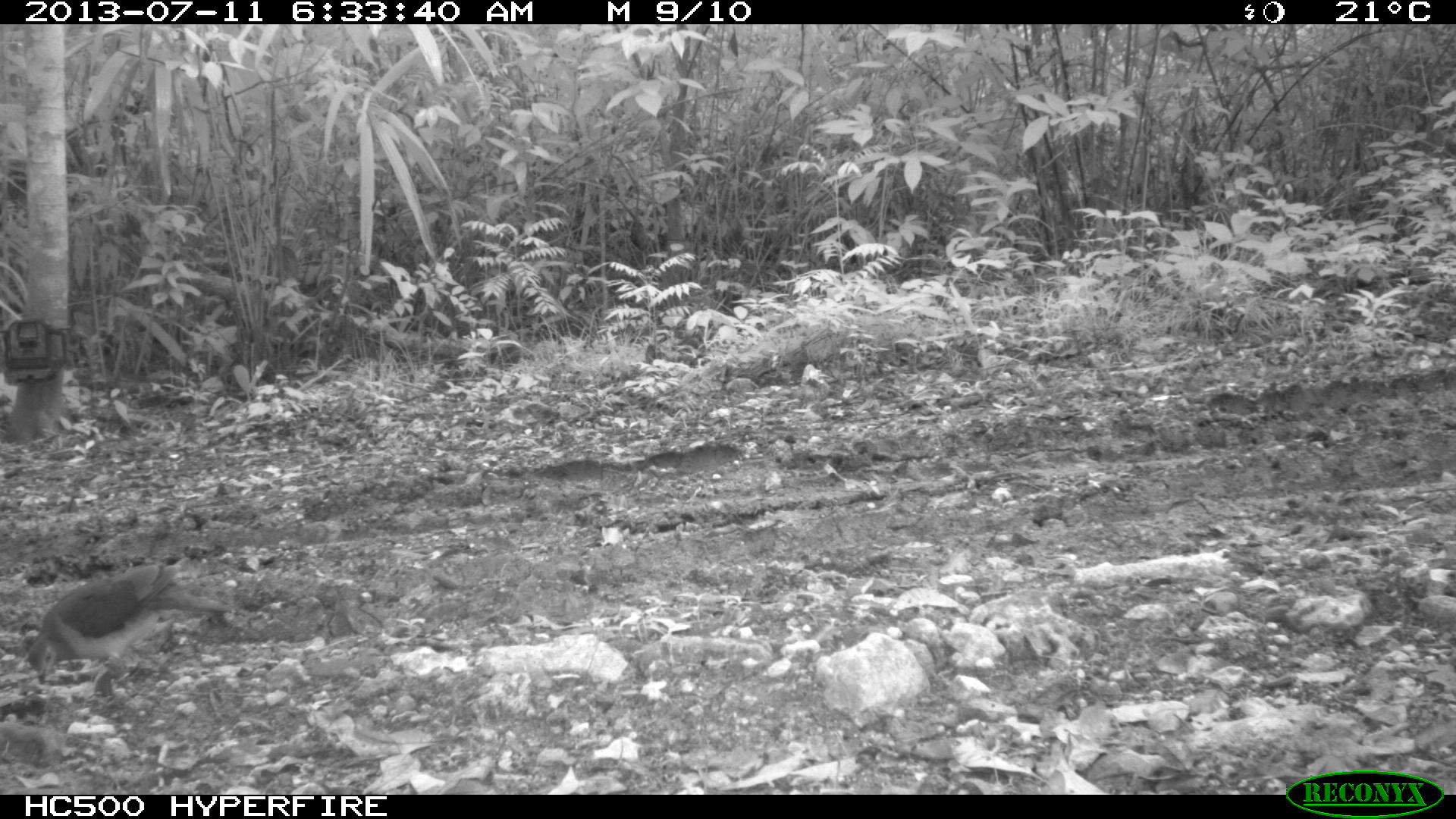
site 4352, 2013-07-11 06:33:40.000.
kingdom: Animalia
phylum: Chordata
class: Aves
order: Columbiformes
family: Columbidae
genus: Leptotila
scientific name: Leptotila plumbeiceps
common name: gray-headed dove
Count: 1.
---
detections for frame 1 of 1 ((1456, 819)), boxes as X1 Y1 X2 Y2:
leptotila plumbeiceps: 24 561 238 686